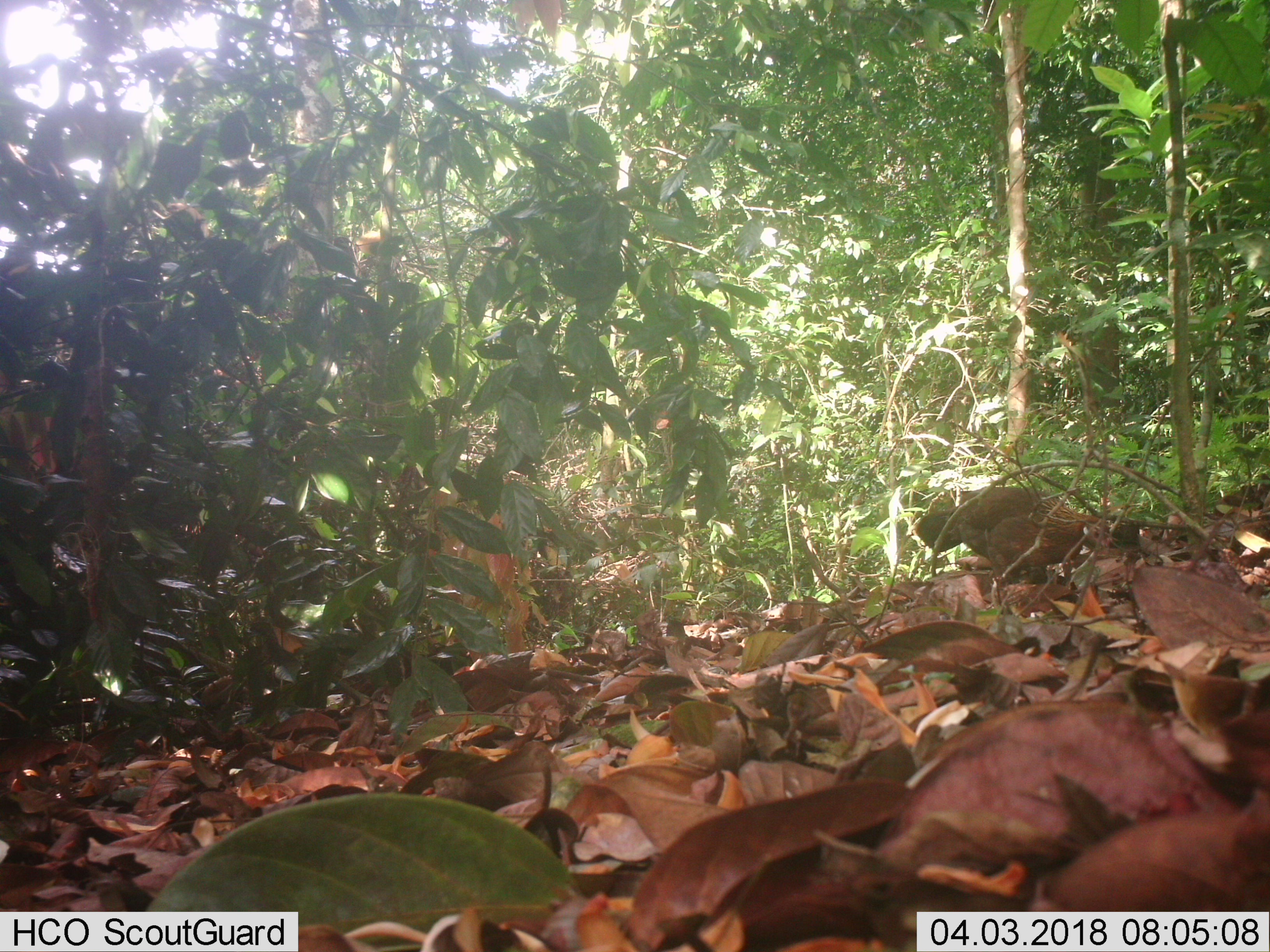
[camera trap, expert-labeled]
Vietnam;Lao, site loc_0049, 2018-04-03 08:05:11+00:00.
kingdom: Animalia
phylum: Chordata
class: Aves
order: Galliformes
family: Phasianidae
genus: Gallus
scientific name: Gallus gallus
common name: red junglefowl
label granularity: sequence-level